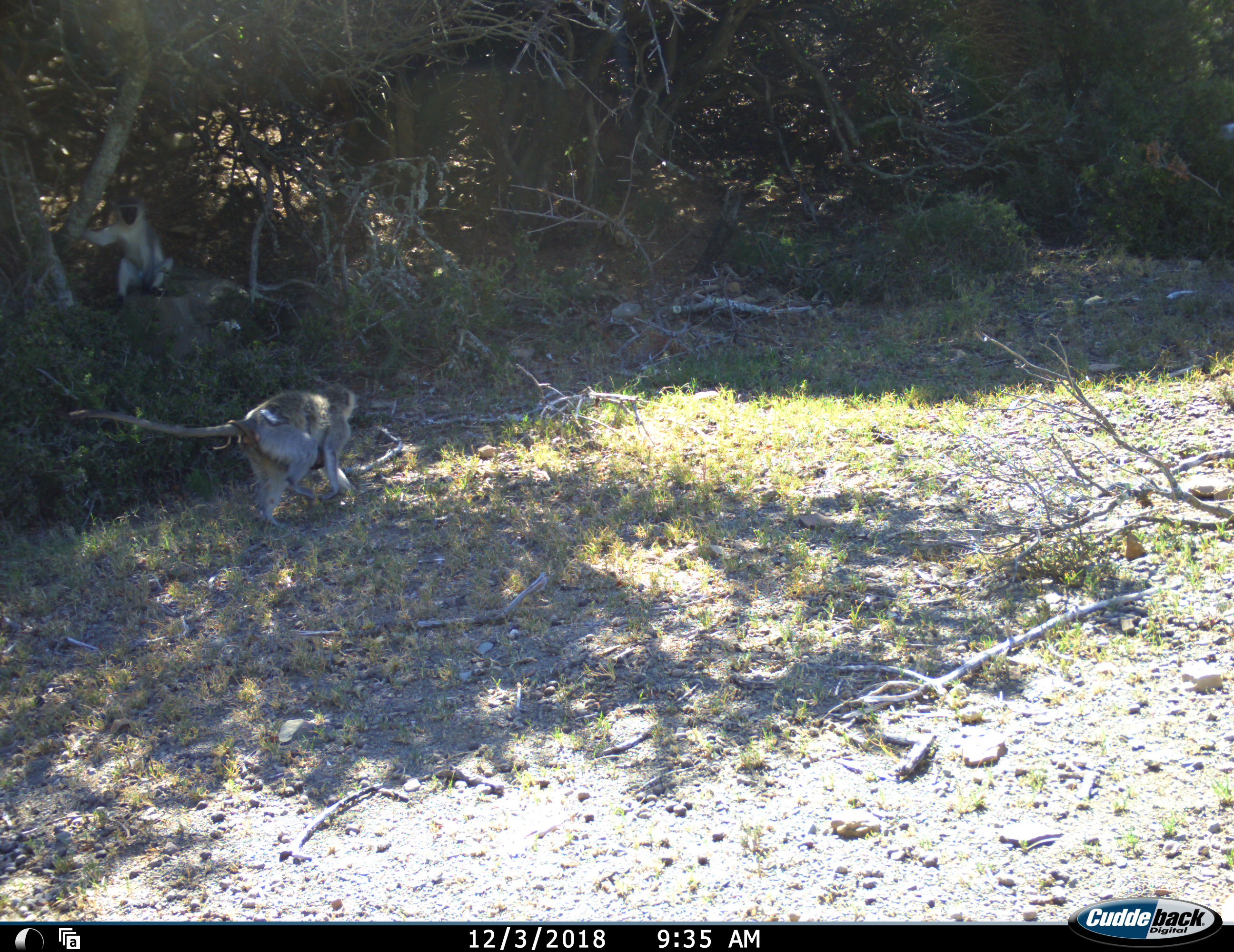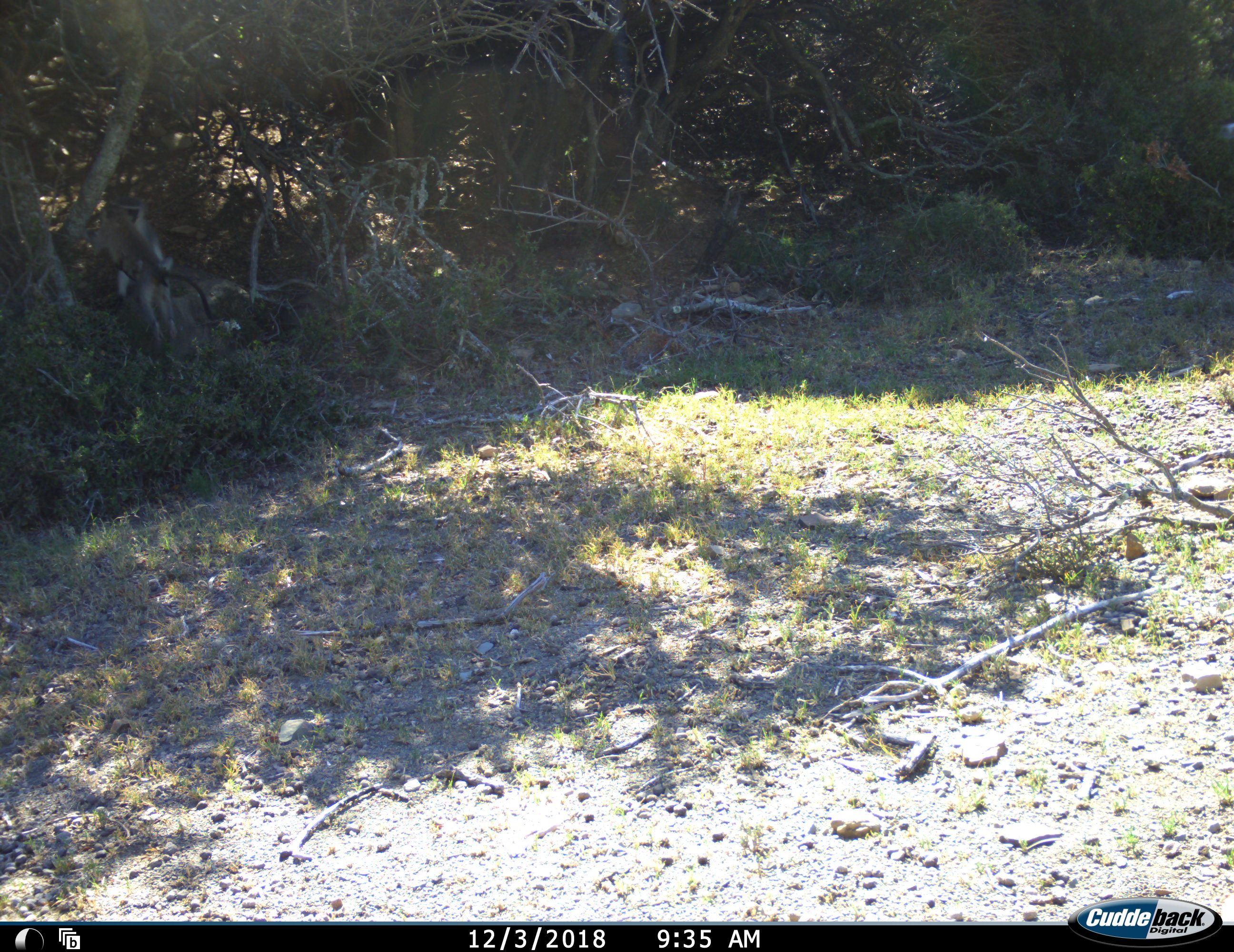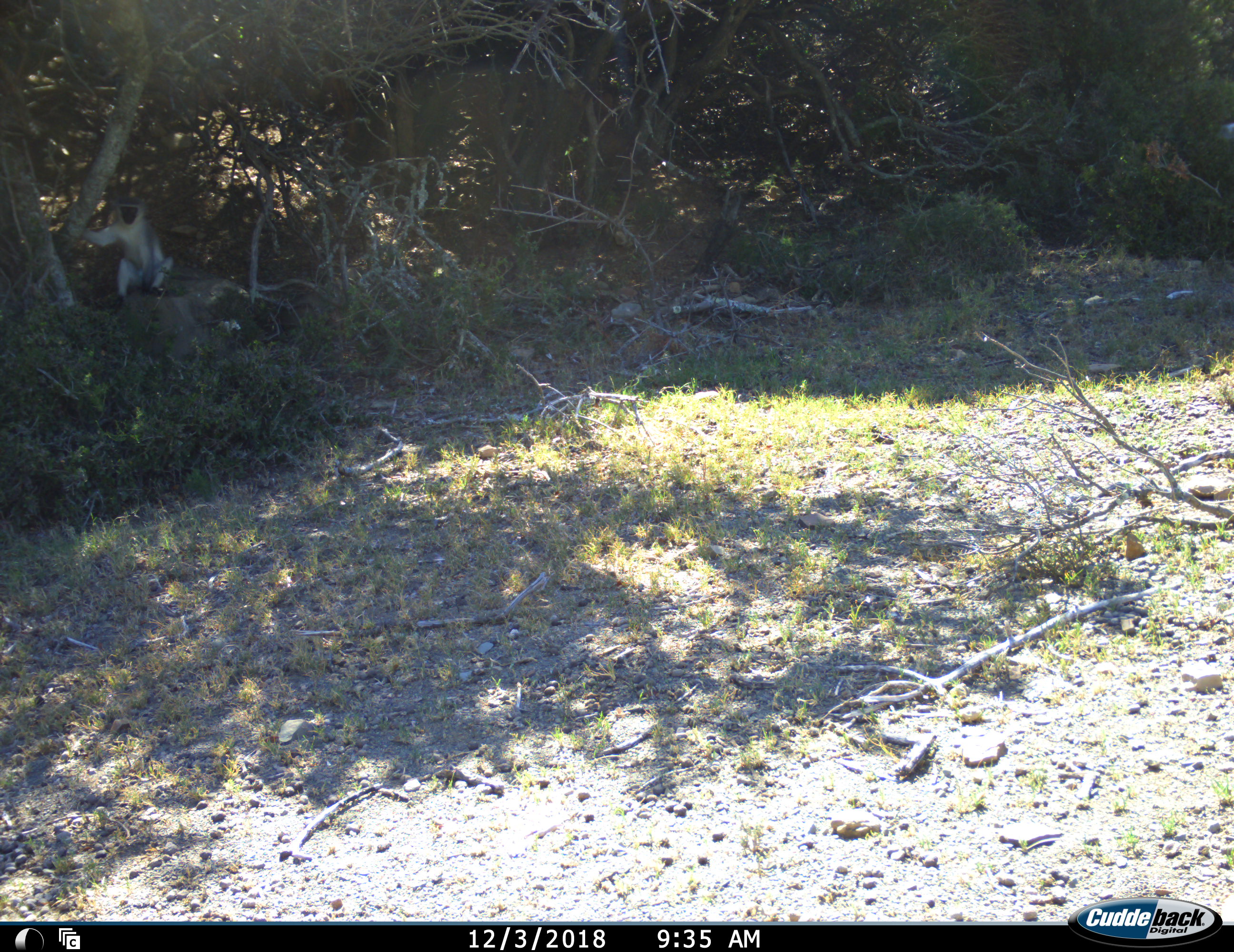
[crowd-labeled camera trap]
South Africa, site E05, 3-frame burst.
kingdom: Animalia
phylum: Chordata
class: Mammalia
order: Primates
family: Cercopithecidae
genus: Chlorocebus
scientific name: Chlorocebus pygerythrus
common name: vervet monkey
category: monkeyvervet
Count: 2.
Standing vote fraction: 20%.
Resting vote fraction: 40%.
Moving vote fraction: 100%.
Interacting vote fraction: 10%.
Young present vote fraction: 20%.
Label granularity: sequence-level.